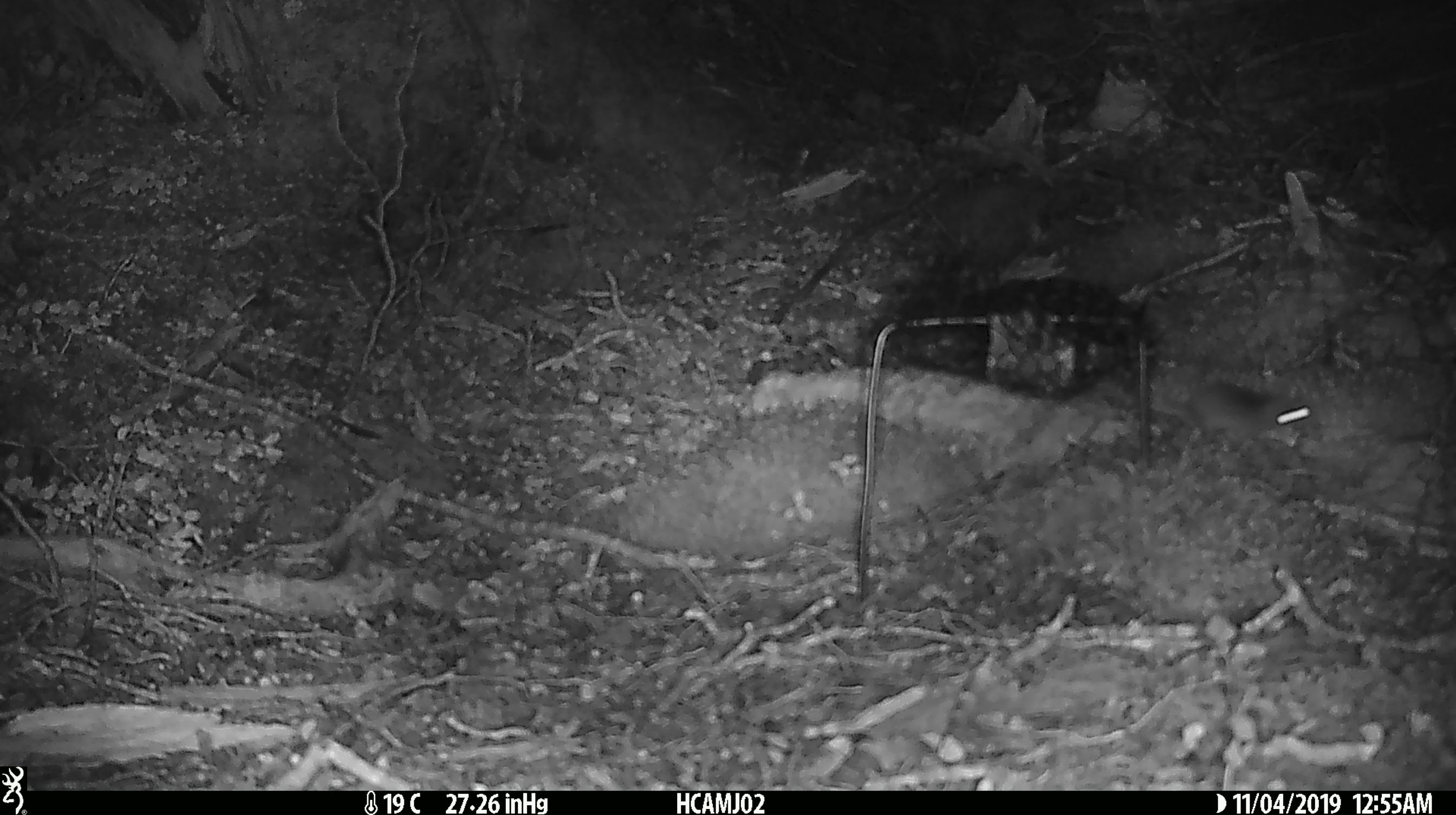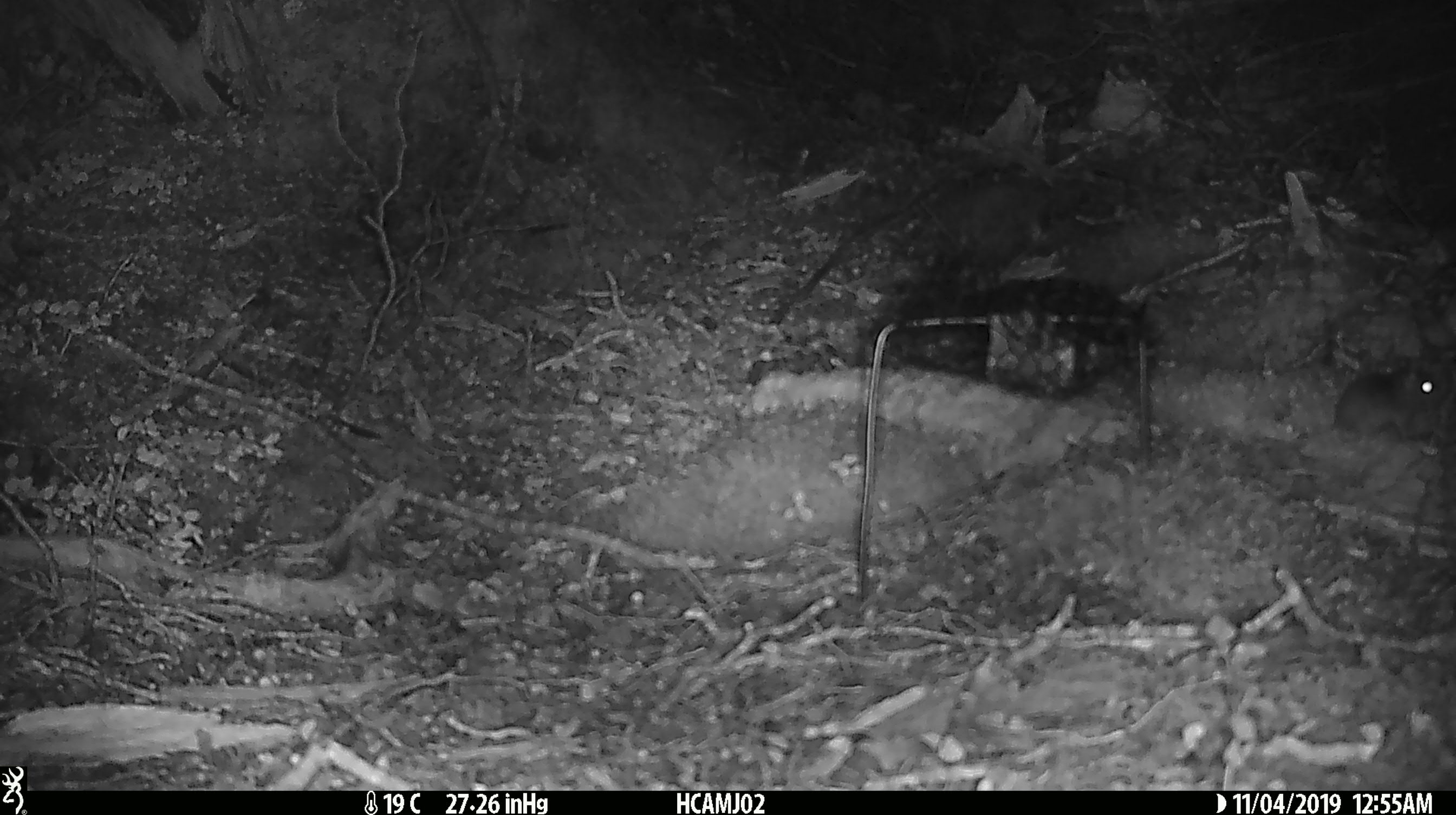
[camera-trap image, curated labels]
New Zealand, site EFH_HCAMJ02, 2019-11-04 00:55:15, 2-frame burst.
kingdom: Animalia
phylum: Chordata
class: Mammalia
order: Rodentia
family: Muridae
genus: Mus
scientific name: Mus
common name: mouse